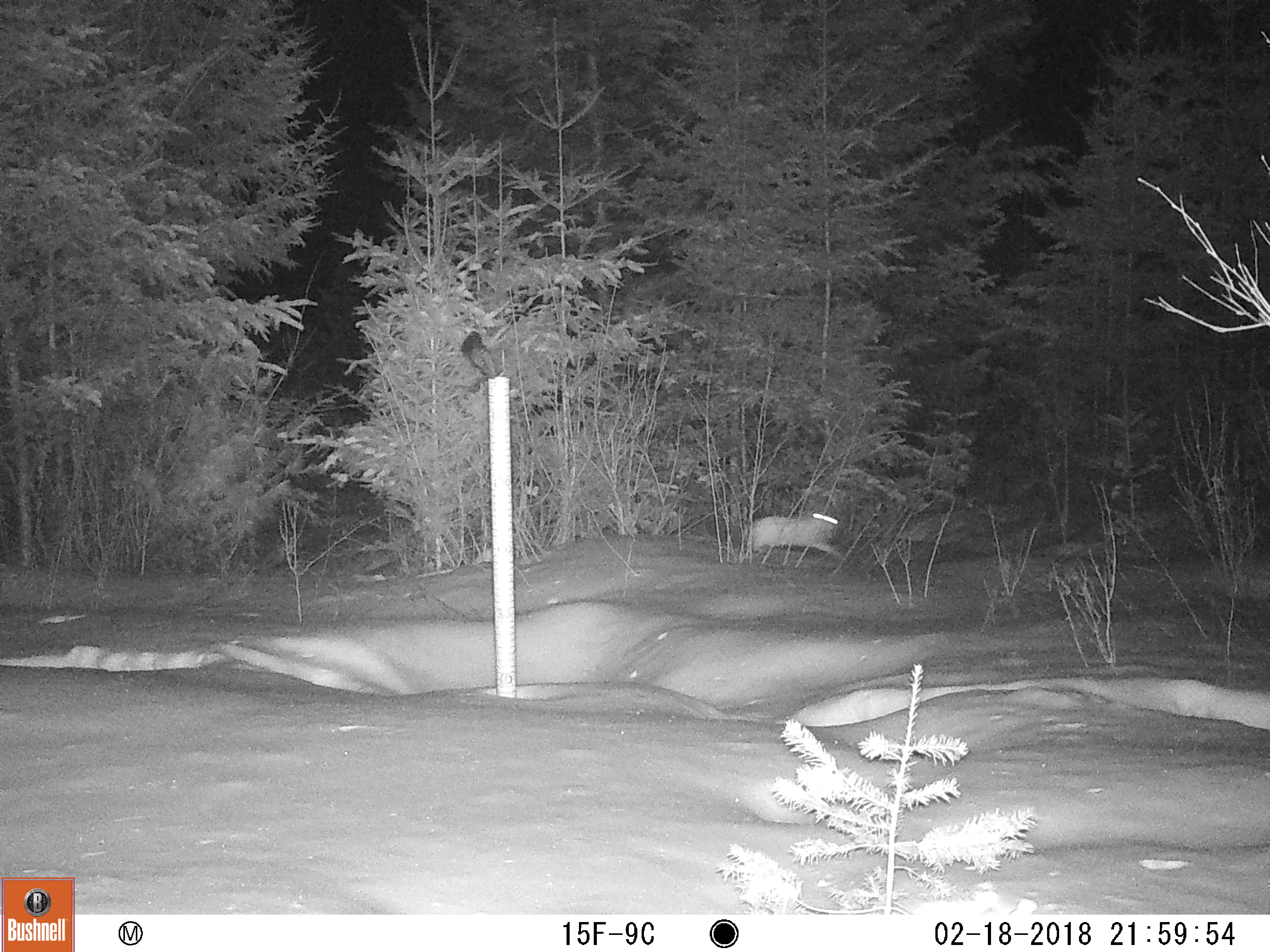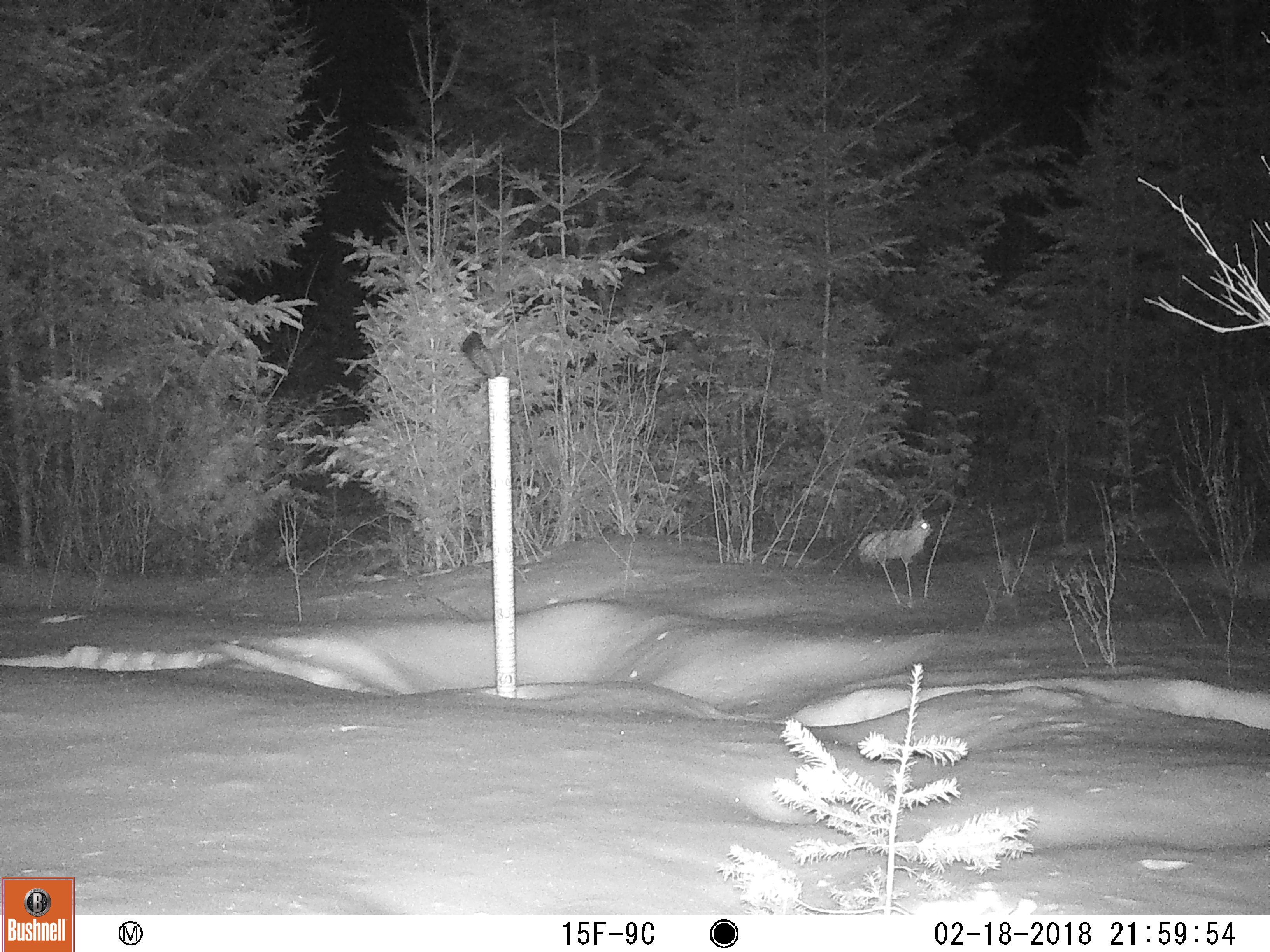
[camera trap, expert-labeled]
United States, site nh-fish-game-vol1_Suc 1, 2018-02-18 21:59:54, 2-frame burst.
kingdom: Animalia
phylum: Chordata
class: Mammalia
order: Lagomorpha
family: Leporidae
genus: Lepus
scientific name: Lepus americanus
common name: snowshoe hare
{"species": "snowshoe hare (Lepus americanus)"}